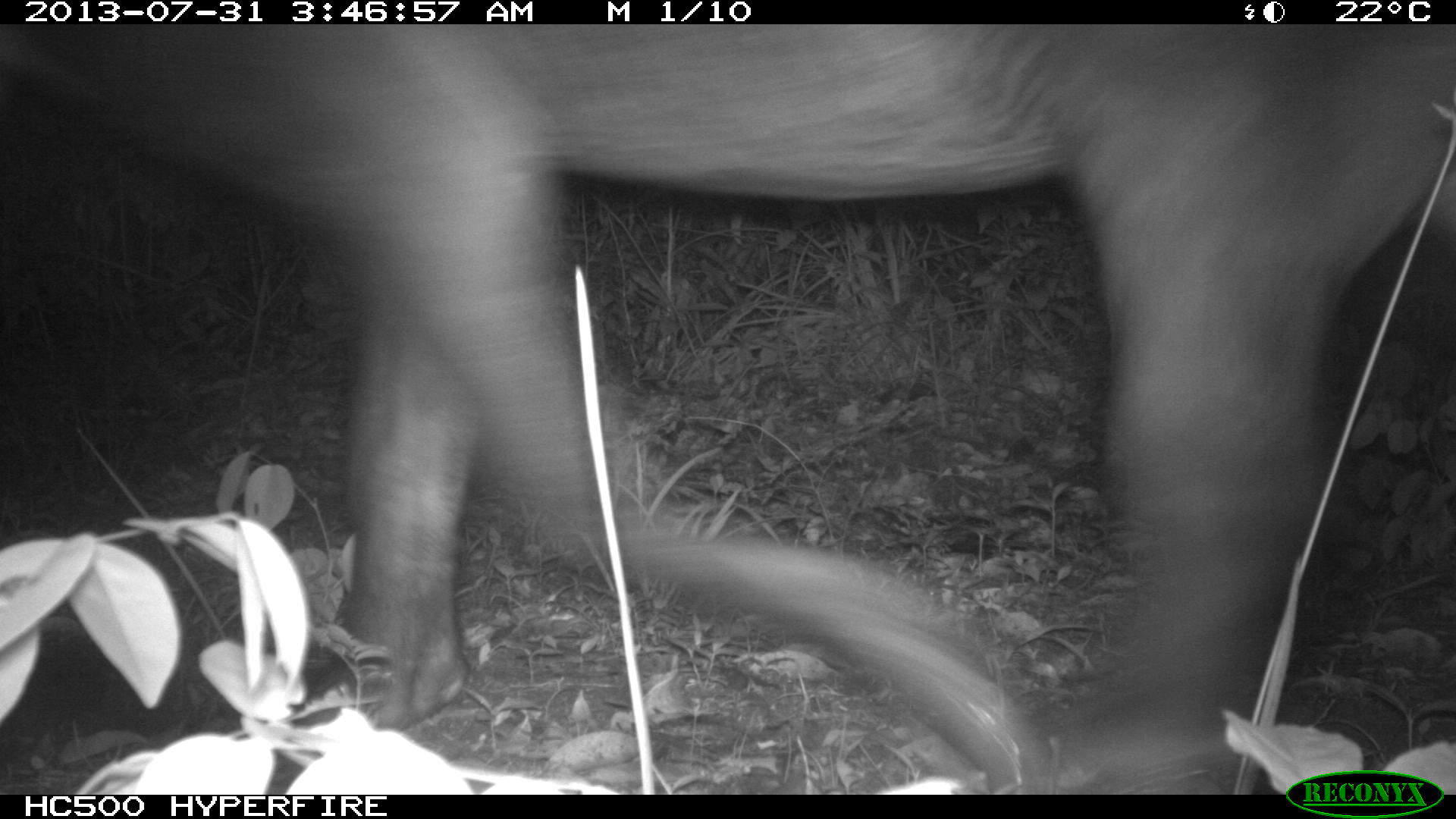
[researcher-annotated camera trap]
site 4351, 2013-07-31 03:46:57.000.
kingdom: Animalia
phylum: Chordata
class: Mammalia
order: Perissodactyla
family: Tapiridae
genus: Tapirus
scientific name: Tapirus bairdii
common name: baird's tapir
Tapirus bairdii (baird's tapir), count 1.